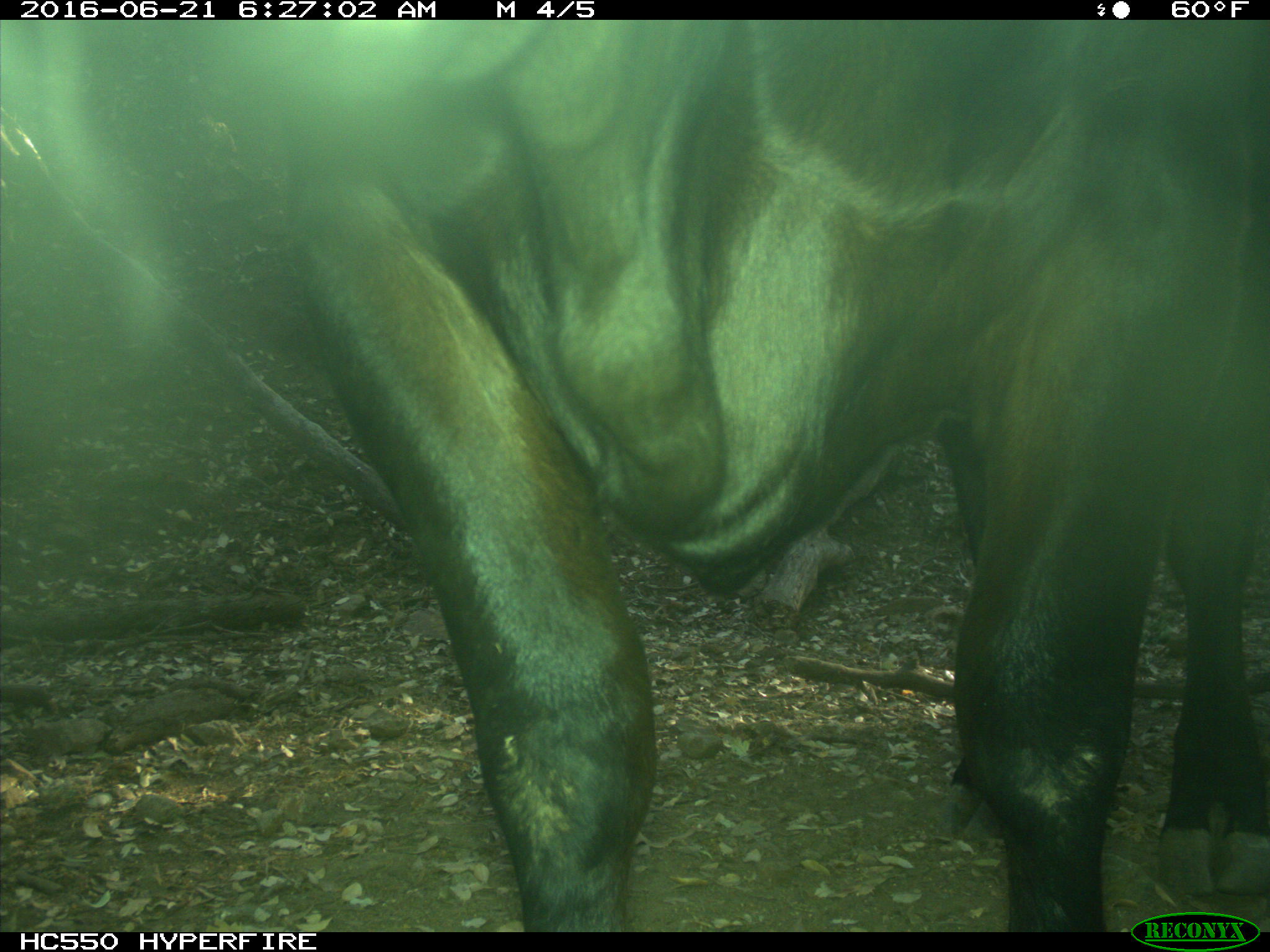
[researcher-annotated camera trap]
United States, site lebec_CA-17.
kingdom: Animalia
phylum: Chordata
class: Mammalia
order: Artiodactyla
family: Bovidae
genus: Bos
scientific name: Bos taurus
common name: domestic cow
Bos taurus (domestic cow).